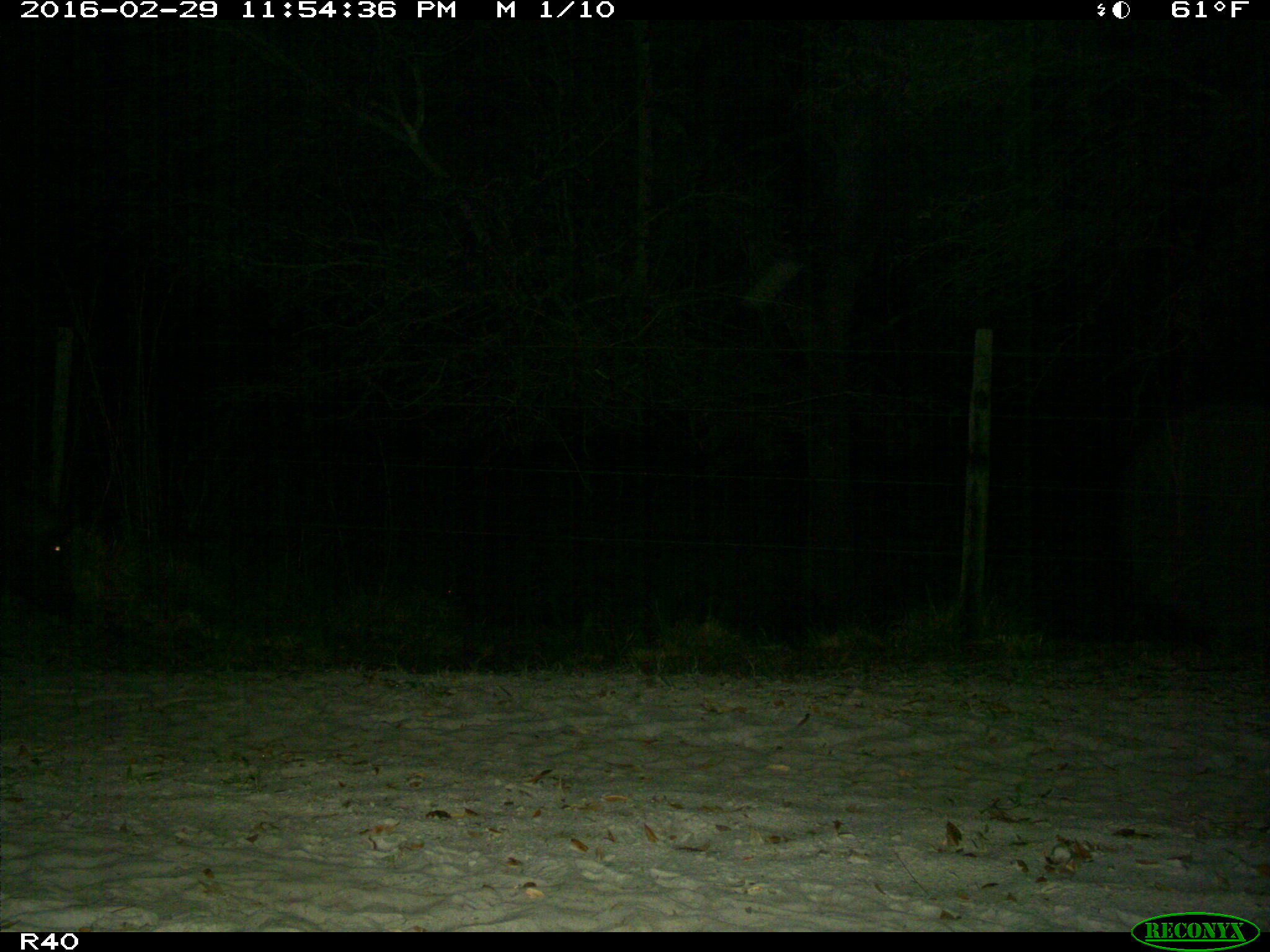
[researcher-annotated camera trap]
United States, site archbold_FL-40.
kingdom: Animalia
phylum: Chordata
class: Mammalia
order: Artiodactyla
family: Suidae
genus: Sus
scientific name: Sus scrofa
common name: wild boar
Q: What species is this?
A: Sus scrofa (wild boar).